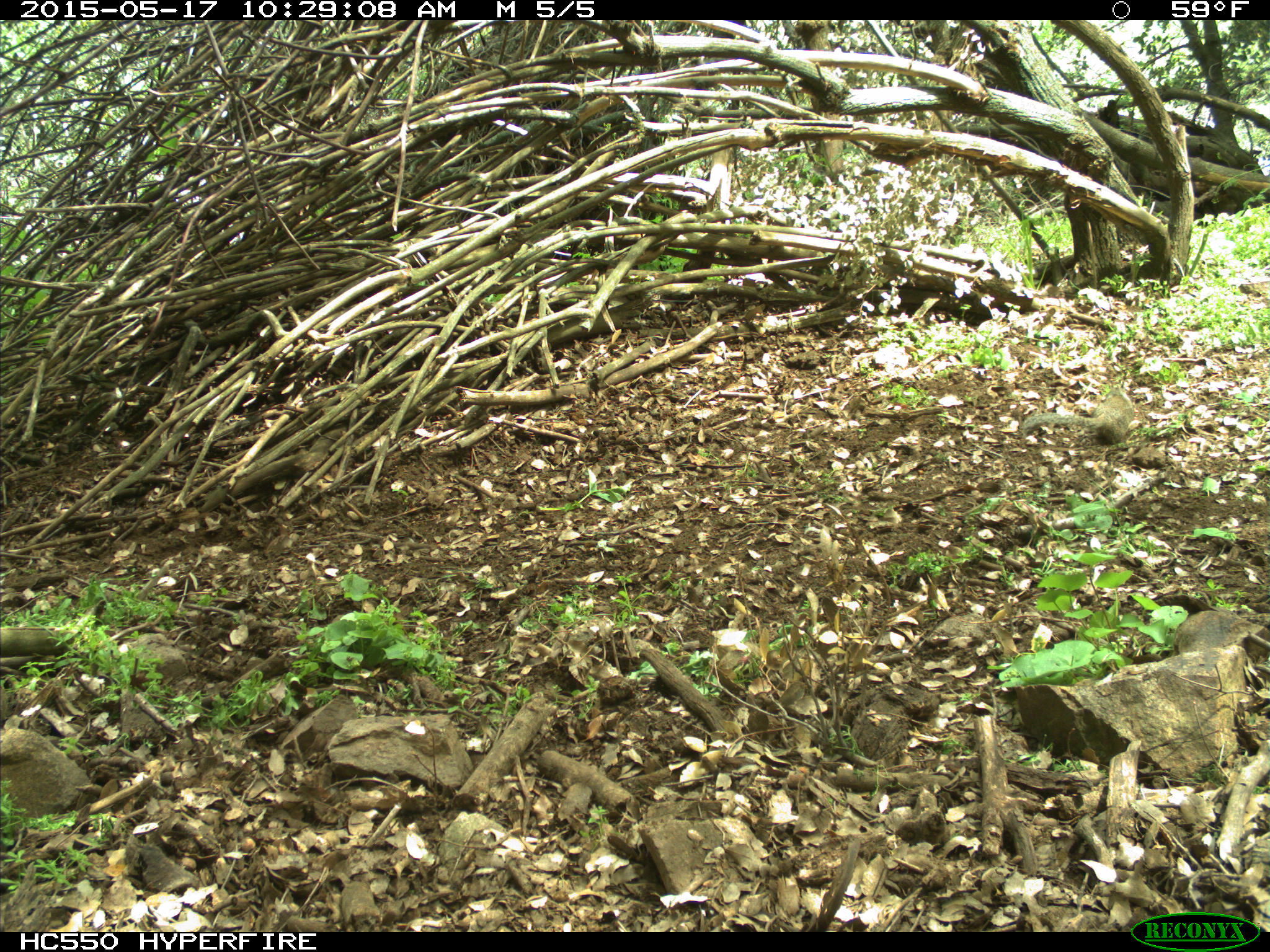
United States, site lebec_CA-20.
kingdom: Animalia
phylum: Chordata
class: Mammalia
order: Rodentia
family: Sciuridae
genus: Otospermophilus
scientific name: Otospermophilus beecheyi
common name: california ground squirrel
Otospermophilus beecheyi (california ground squirrel).